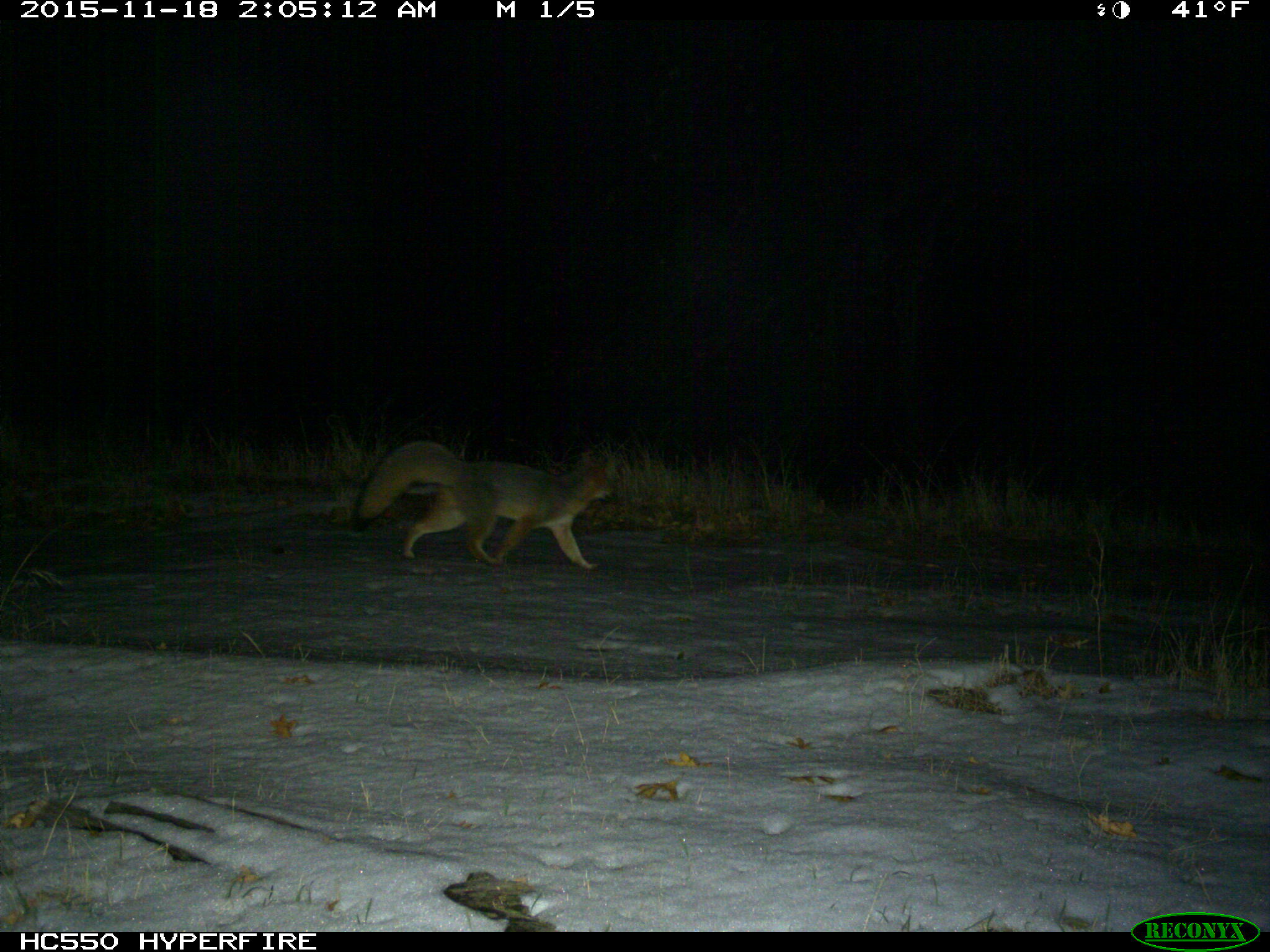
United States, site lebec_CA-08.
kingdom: Animalia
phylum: Chordata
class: Mammalia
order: Carnivora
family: Canidae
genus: Urocyon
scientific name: Urocyon cinereoargenteus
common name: gray fox